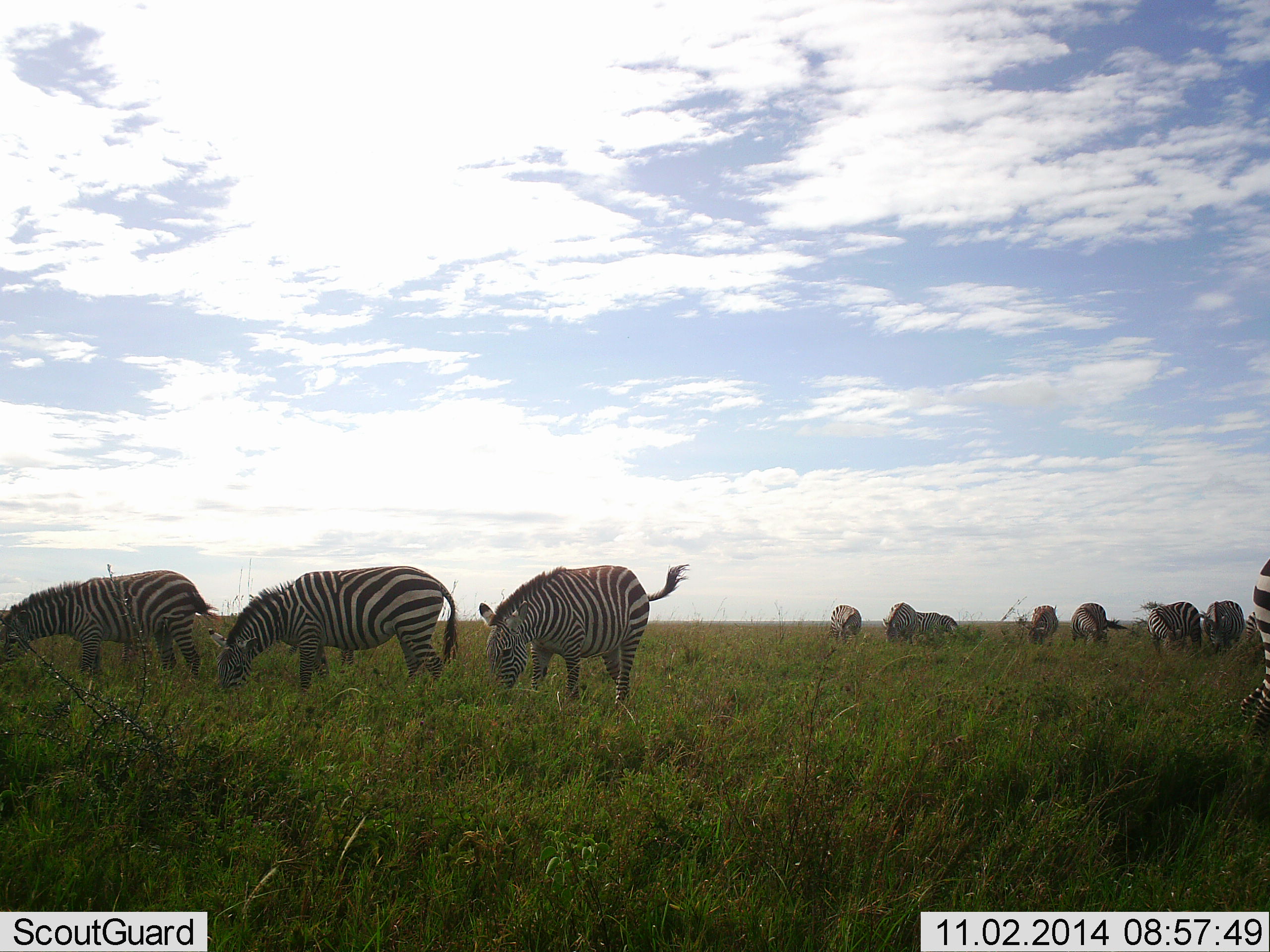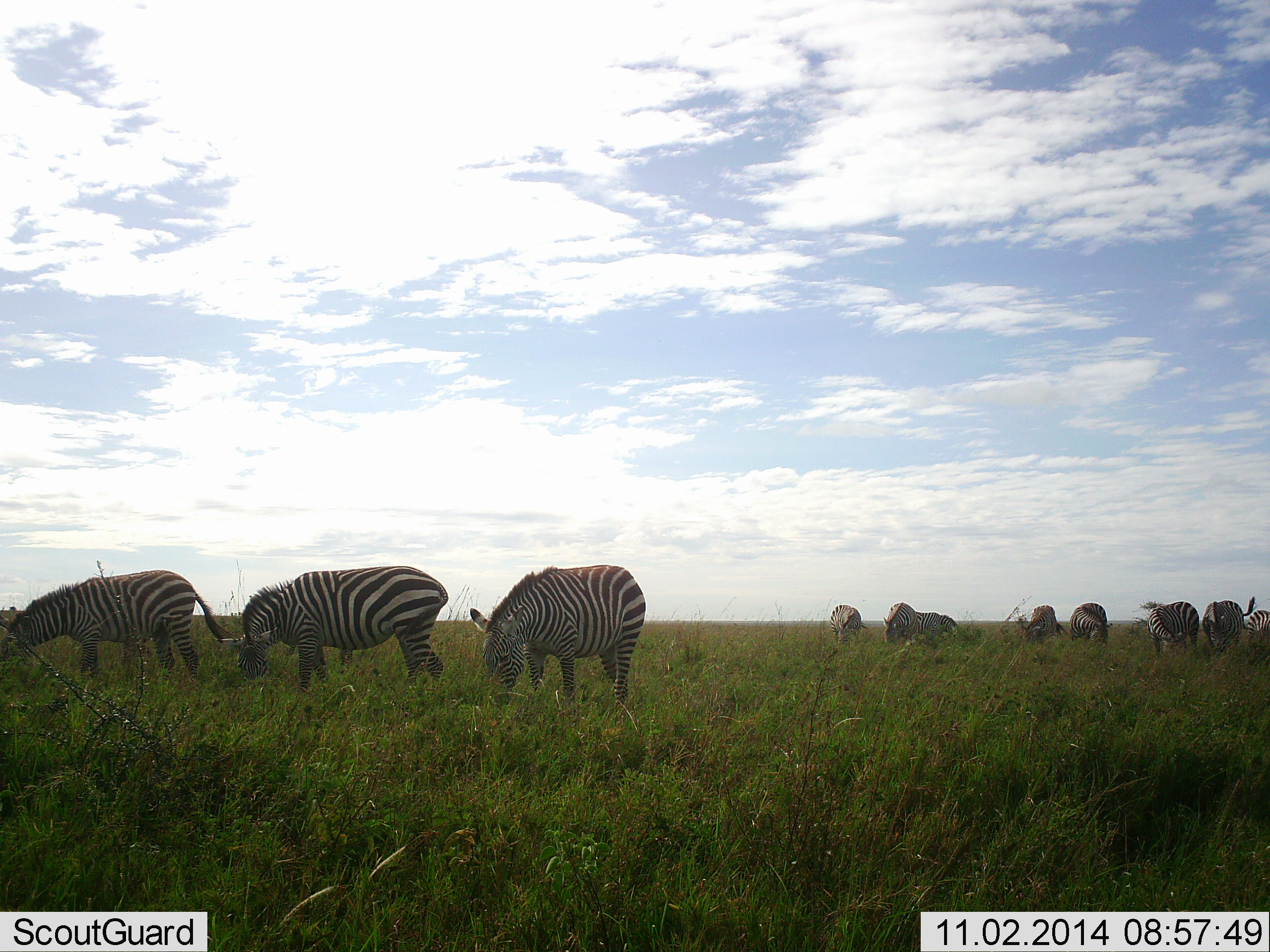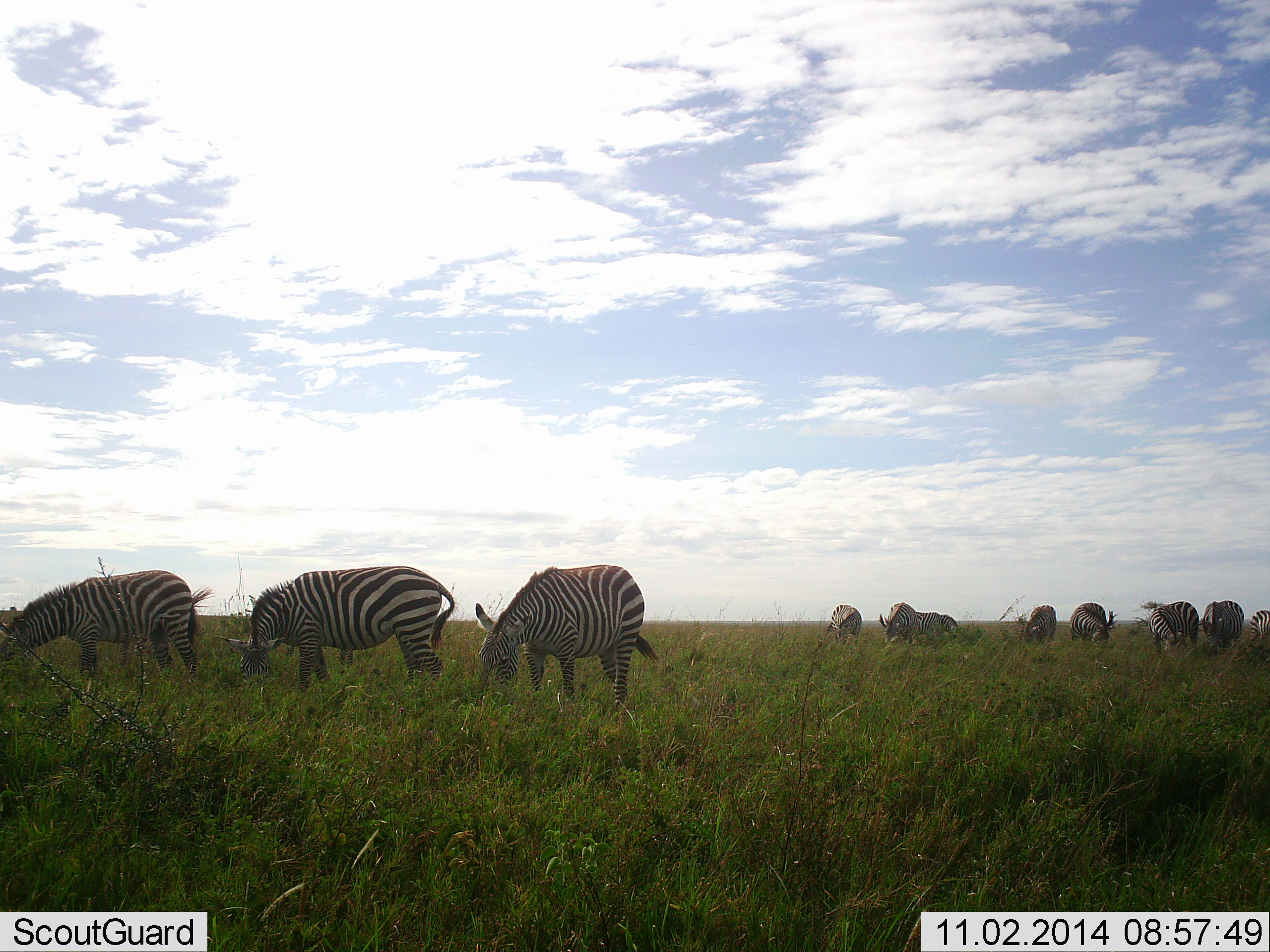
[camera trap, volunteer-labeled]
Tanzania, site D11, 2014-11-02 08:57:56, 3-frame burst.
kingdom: Animalia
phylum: Chordata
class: Mammalia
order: Perissodactyla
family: Equidae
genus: Equus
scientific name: Equus quagga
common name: plains zebra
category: zebra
Zebra (plains zebra) (Equus quagga), count 10. Behavior (volunteer vote fractions): standing 50%, resting 0%, moving 20%, interacting 0%. Young present (vote fraction): 0%. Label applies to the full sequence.